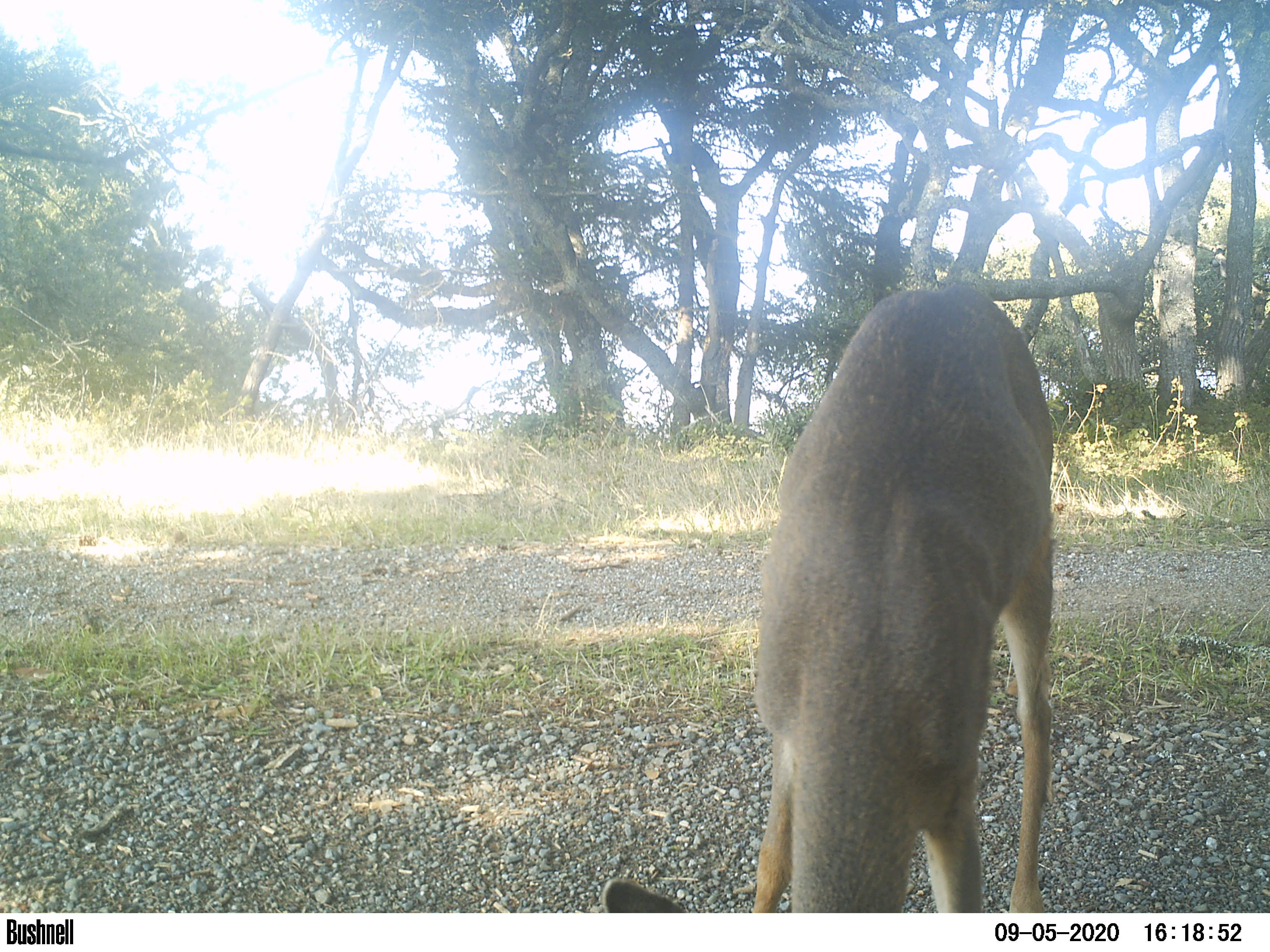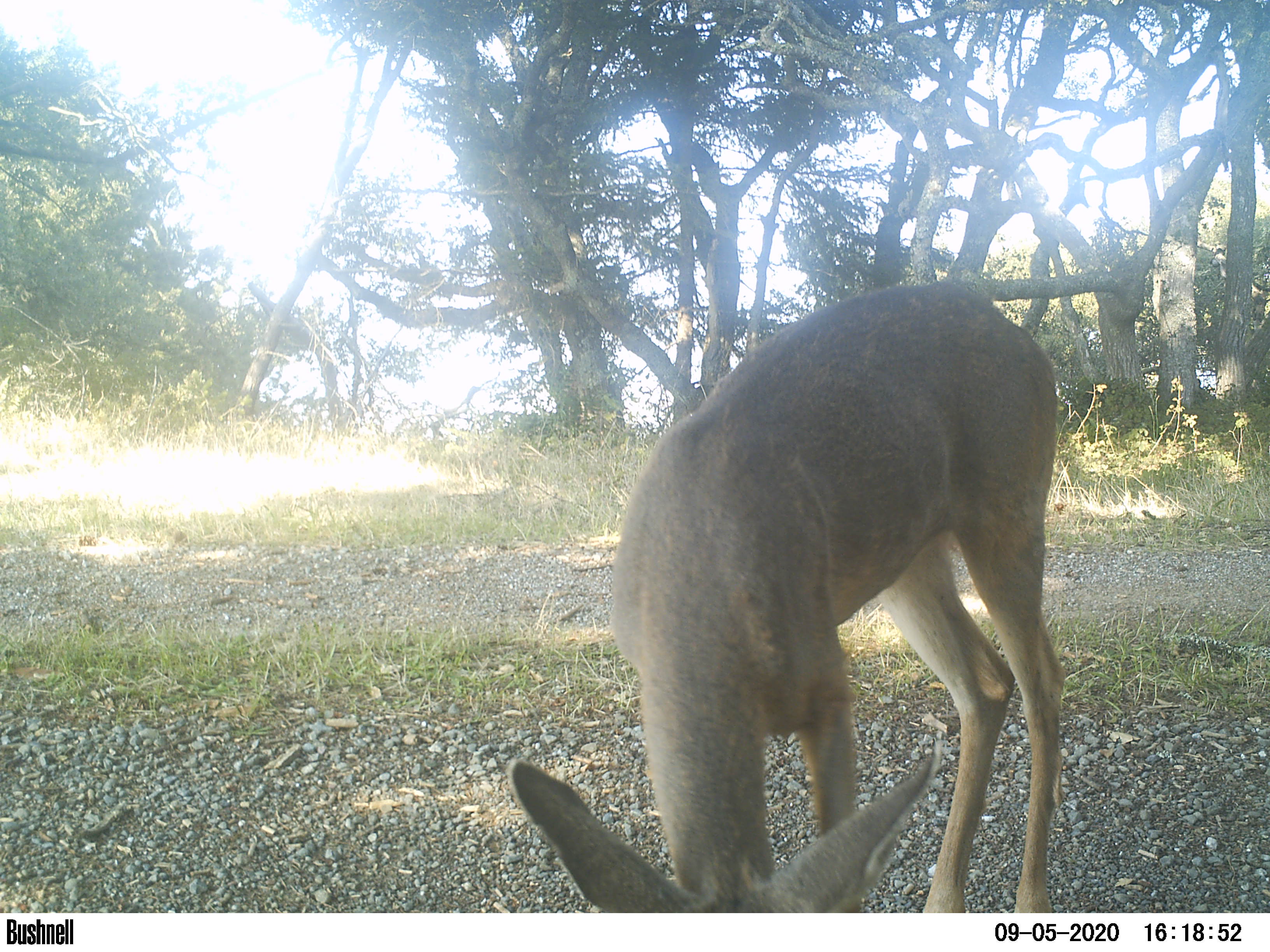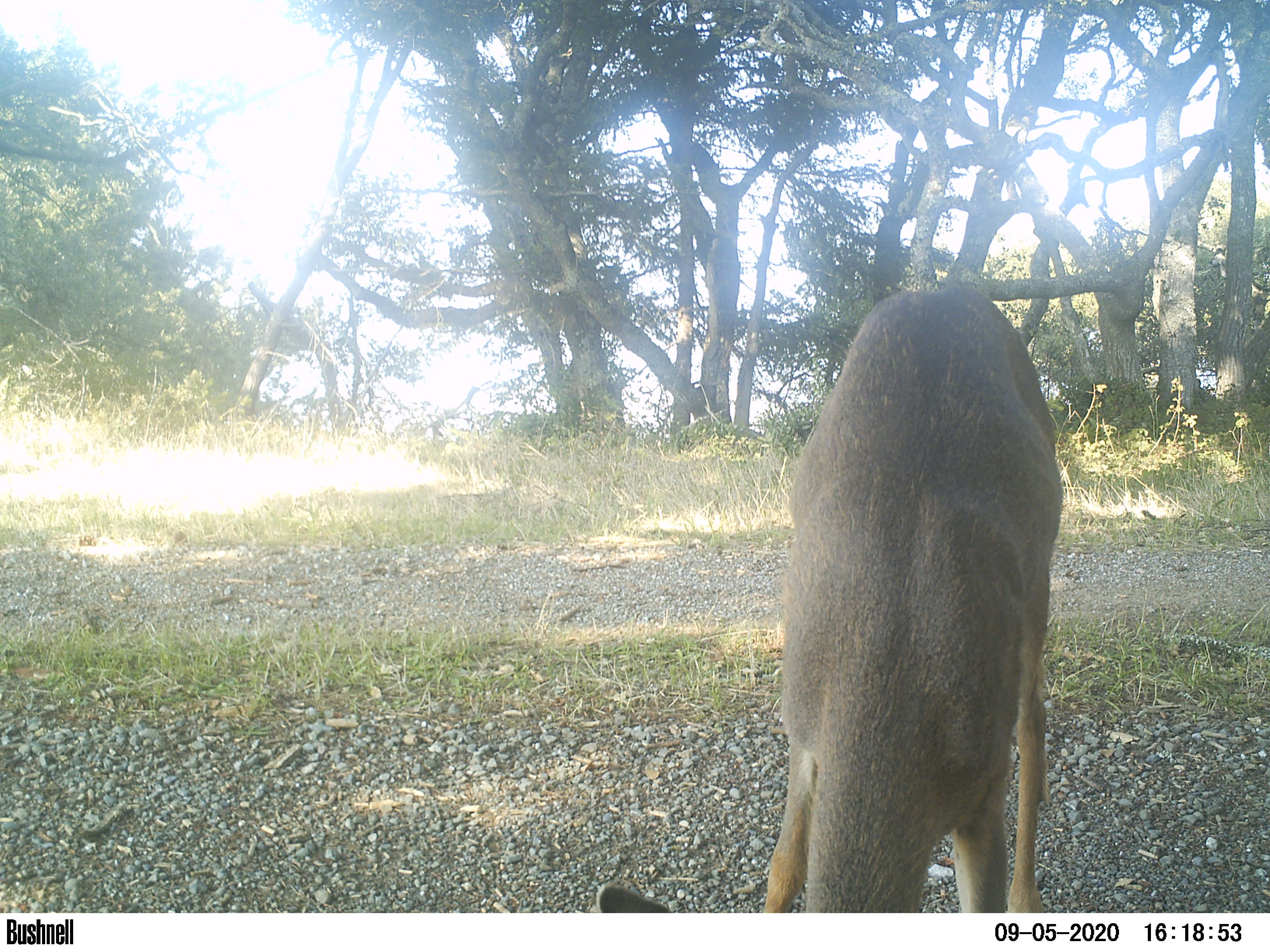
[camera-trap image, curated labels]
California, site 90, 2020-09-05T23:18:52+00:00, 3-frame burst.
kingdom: Animalia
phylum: Chordata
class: Mammalia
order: Artiodactyla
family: Cervidae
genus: Odocoileus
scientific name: Odocoileus hemionus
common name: mule deer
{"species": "mule deer (Odocoileus hemionus)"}